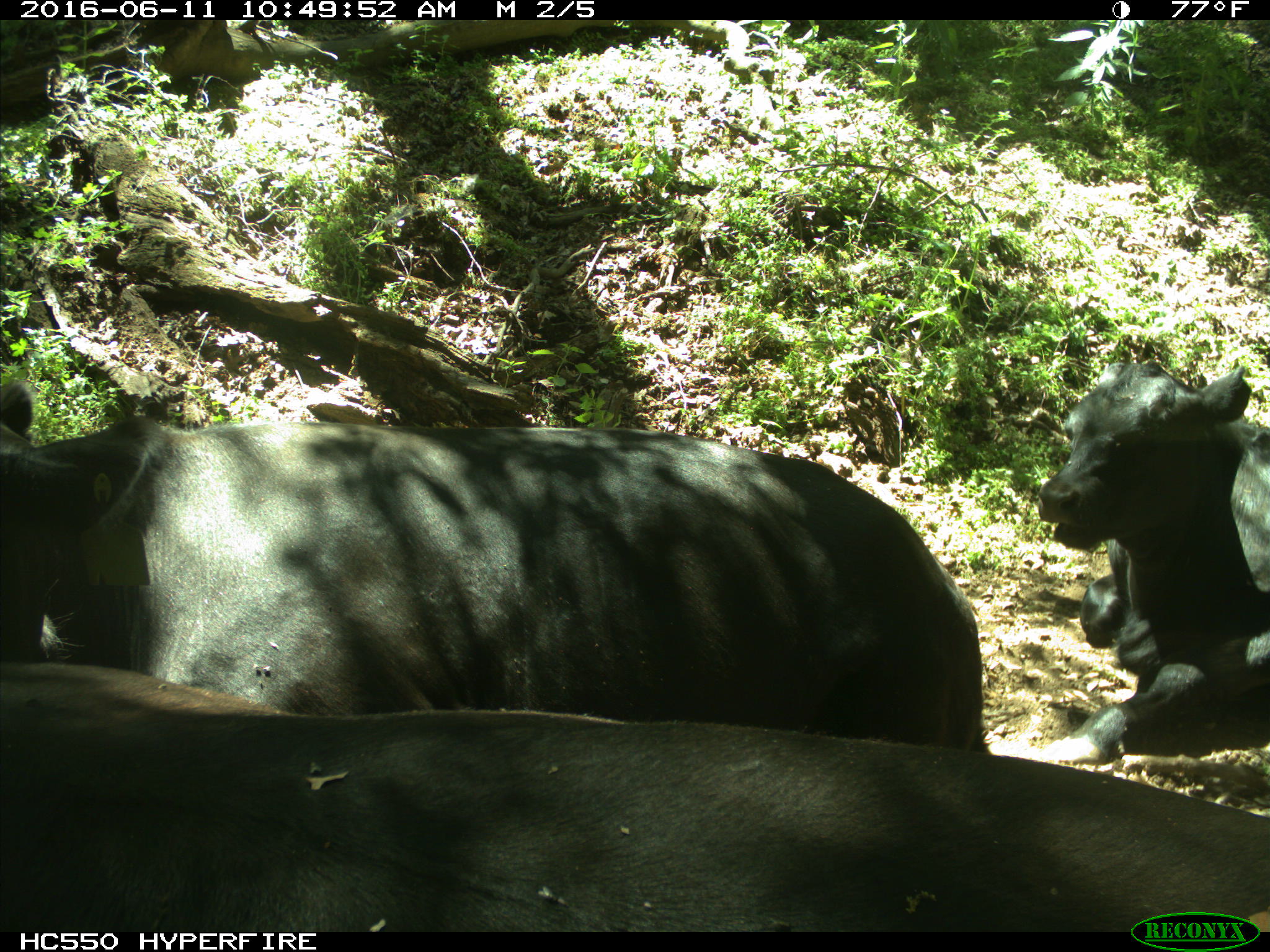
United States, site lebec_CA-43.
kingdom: Animalia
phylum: Chordata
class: Mammalia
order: Artiodactyla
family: Bovidae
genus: Bos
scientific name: Bos taurus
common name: domestic cow